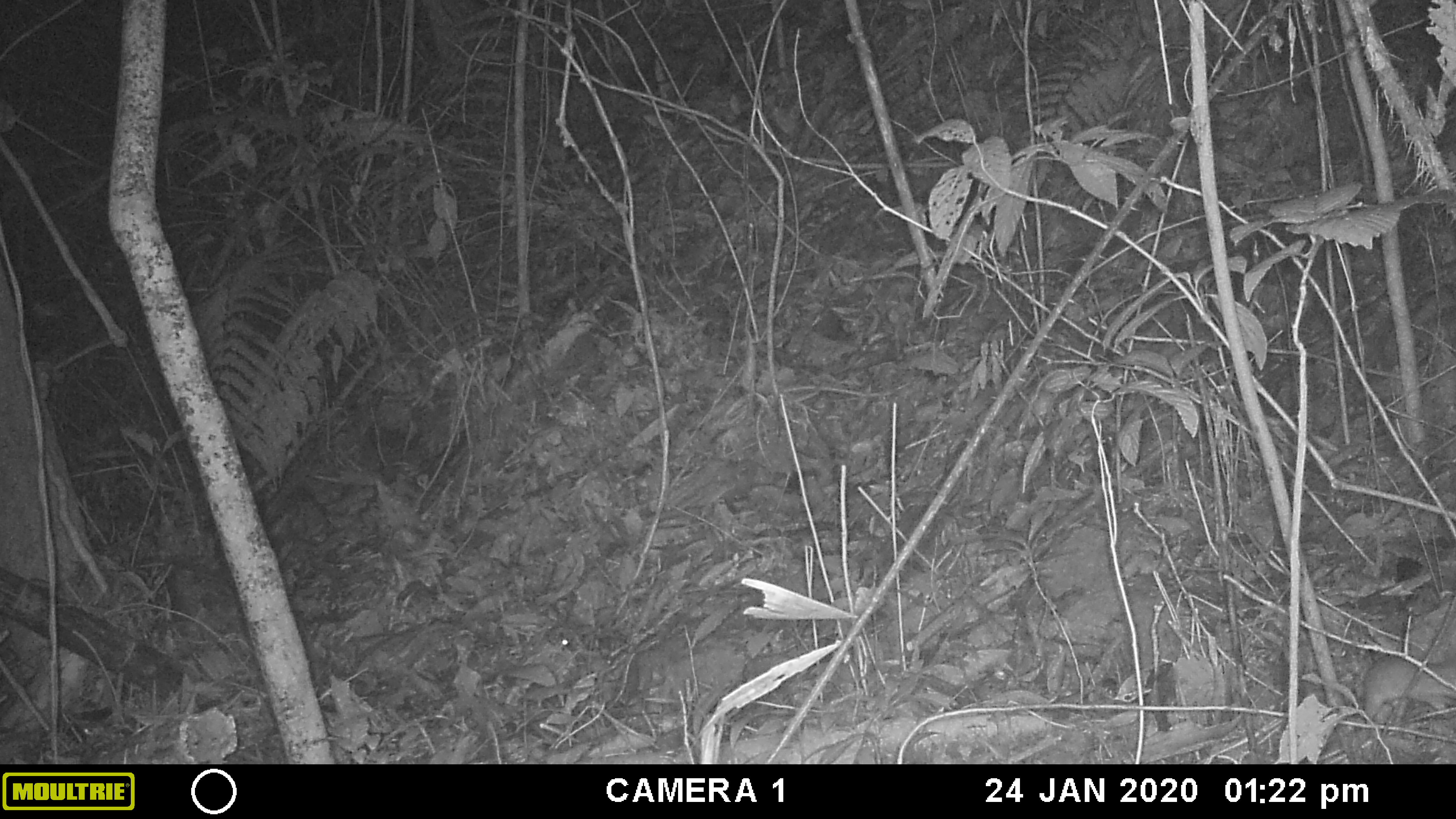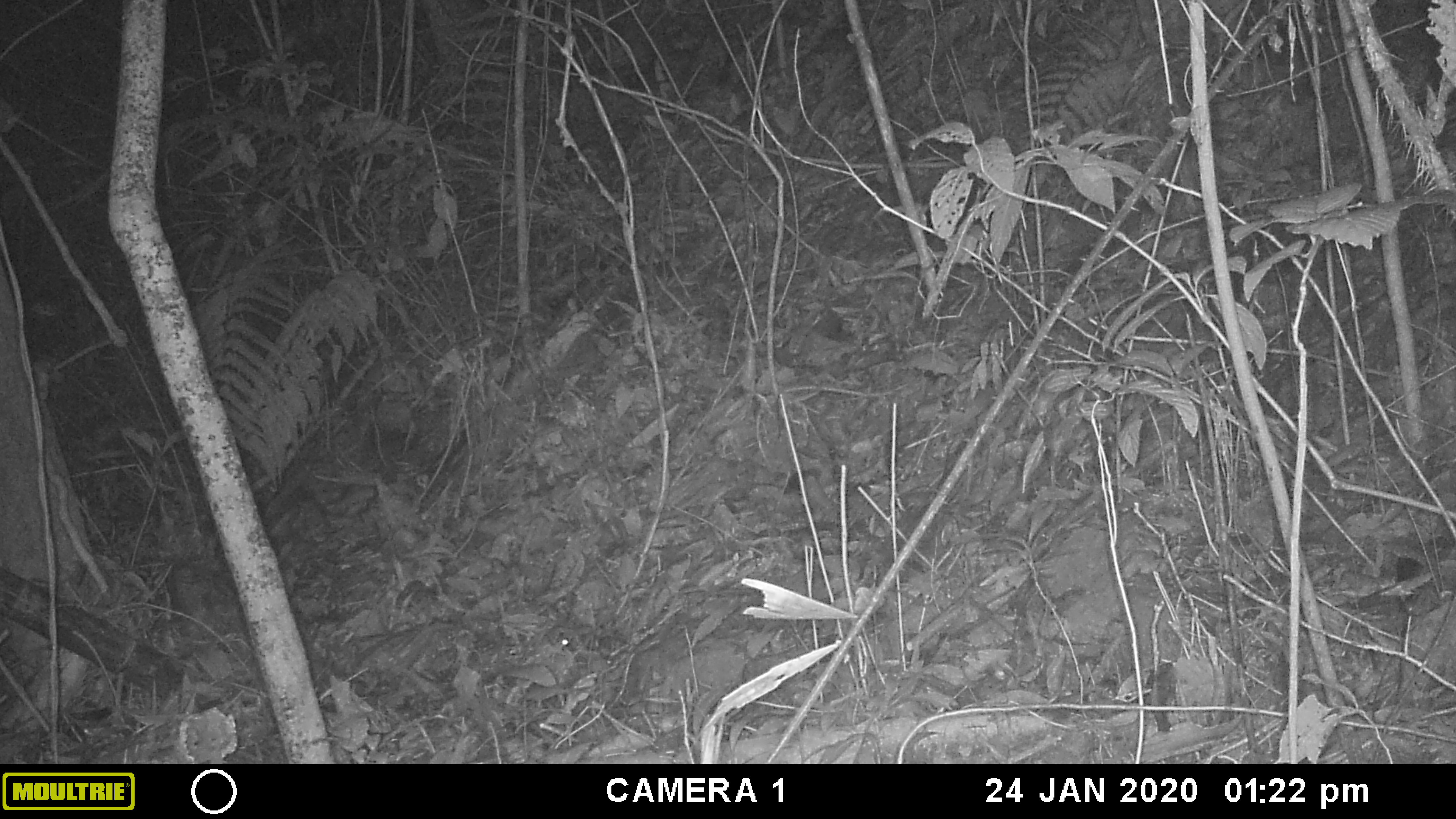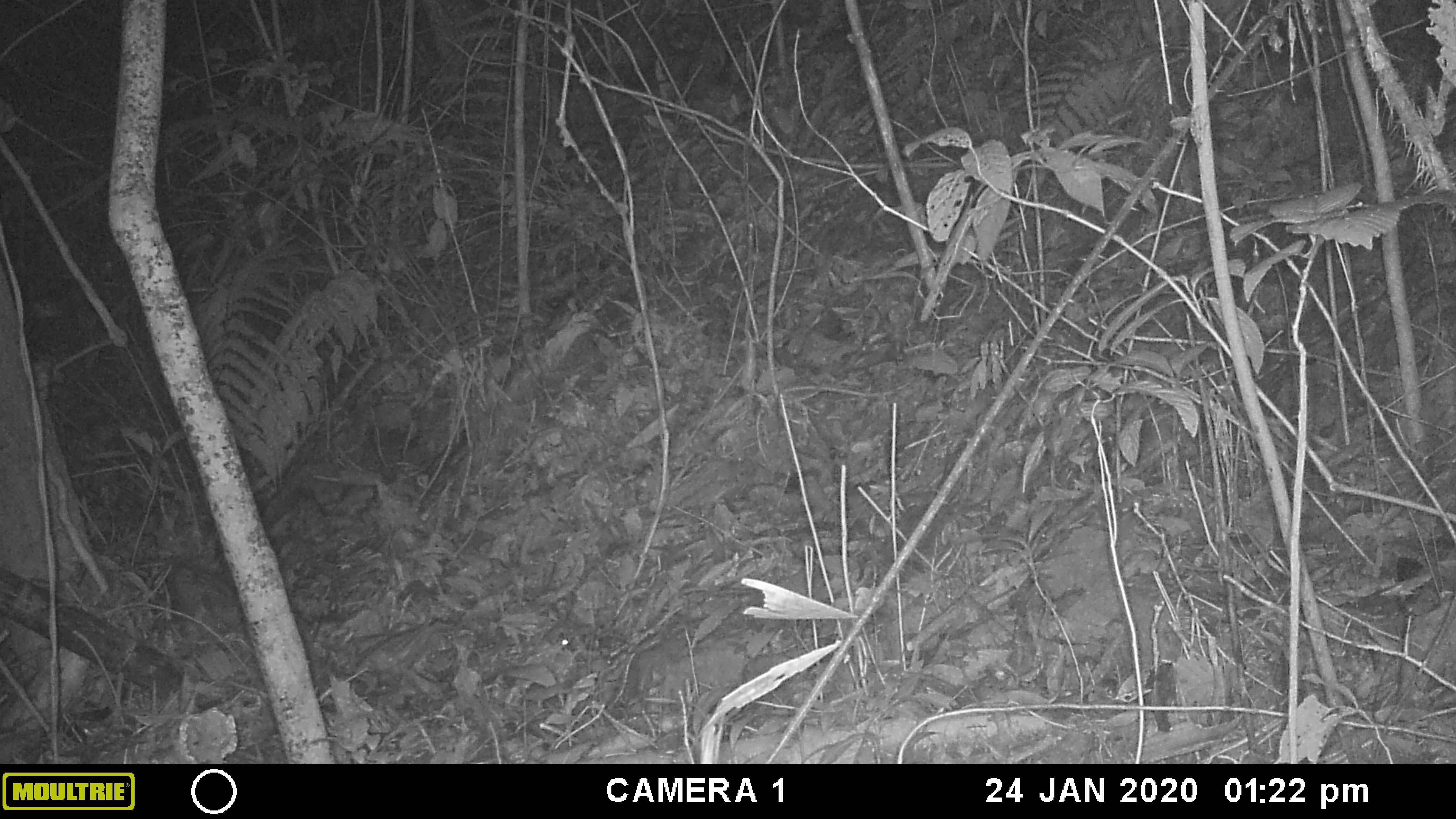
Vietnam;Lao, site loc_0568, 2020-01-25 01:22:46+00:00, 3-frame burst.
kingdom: Animalia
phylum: Chordata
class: Mammalia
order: Rodentia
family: Muridae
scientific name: Muridae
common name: old-world mice and rats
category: unidentified murid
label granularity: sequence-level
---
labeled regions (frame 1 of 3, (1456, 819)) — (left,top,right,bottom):
unidentified murid: (1360,652,1456,723); (557,634,577,653)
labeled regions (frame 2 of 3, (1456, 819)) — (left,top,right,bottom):
unidentified murid: (557,632,571,651)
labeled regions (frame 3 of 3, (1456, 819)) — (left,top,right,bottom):
unidentified murid: (553,631,576,653)